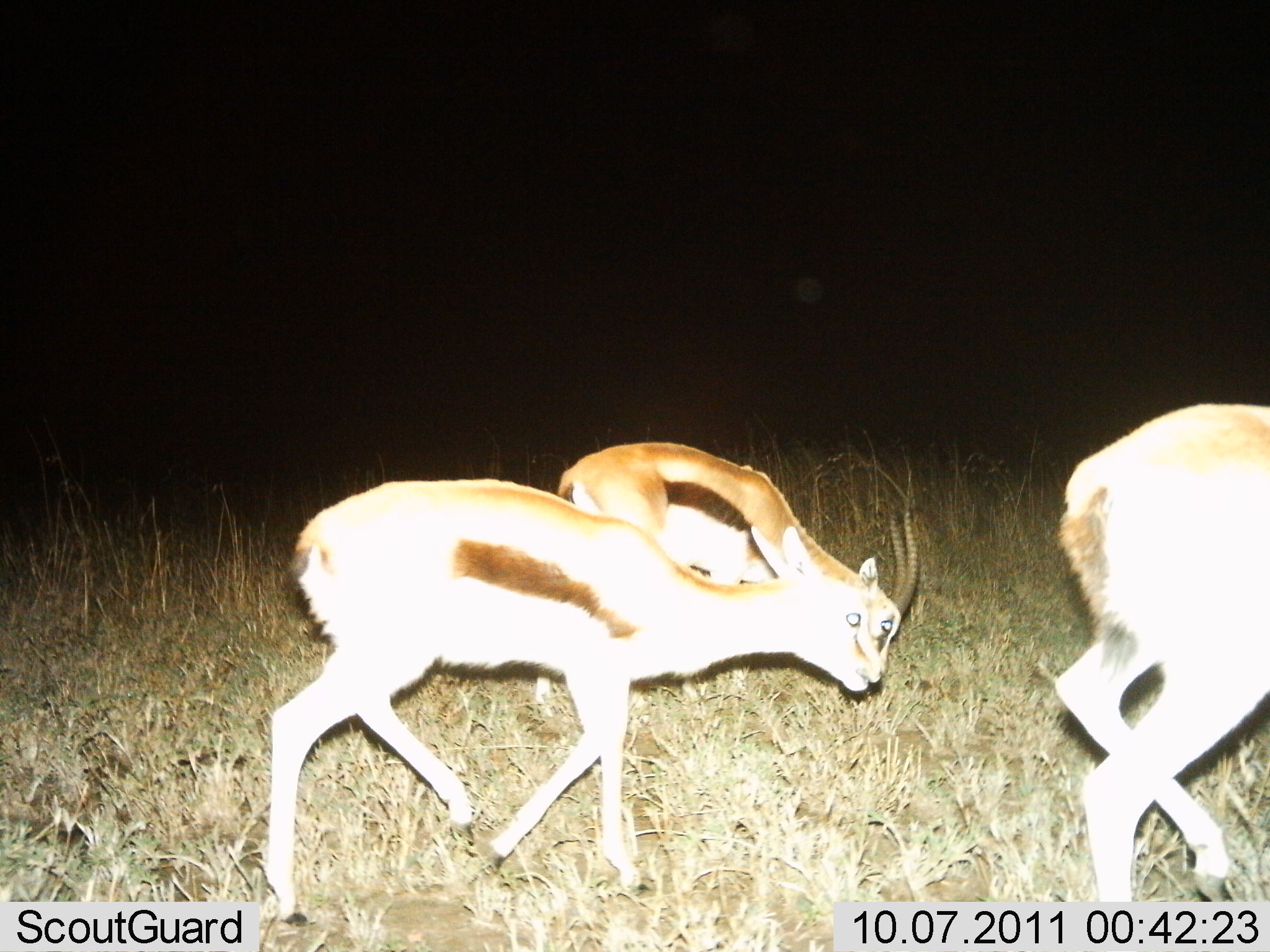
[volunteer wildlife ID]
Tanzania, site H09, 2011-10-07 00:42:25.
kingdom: Animalia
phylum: Chordata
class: Mammalia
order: Artiodactyla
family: Bovidae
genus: Eudorcas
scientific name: Eudorcas thomsonii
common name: thomson's gazelle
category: gazellethomsons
Gazellethomsons (thomson's gazelle) (Eudorcas thomsonii), count 3. Behavior (volunteer vote fractions): standing 14%, resting 0%, moving 86%, interacting 0%. Young present (vote fraction): 29%. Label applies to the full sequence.